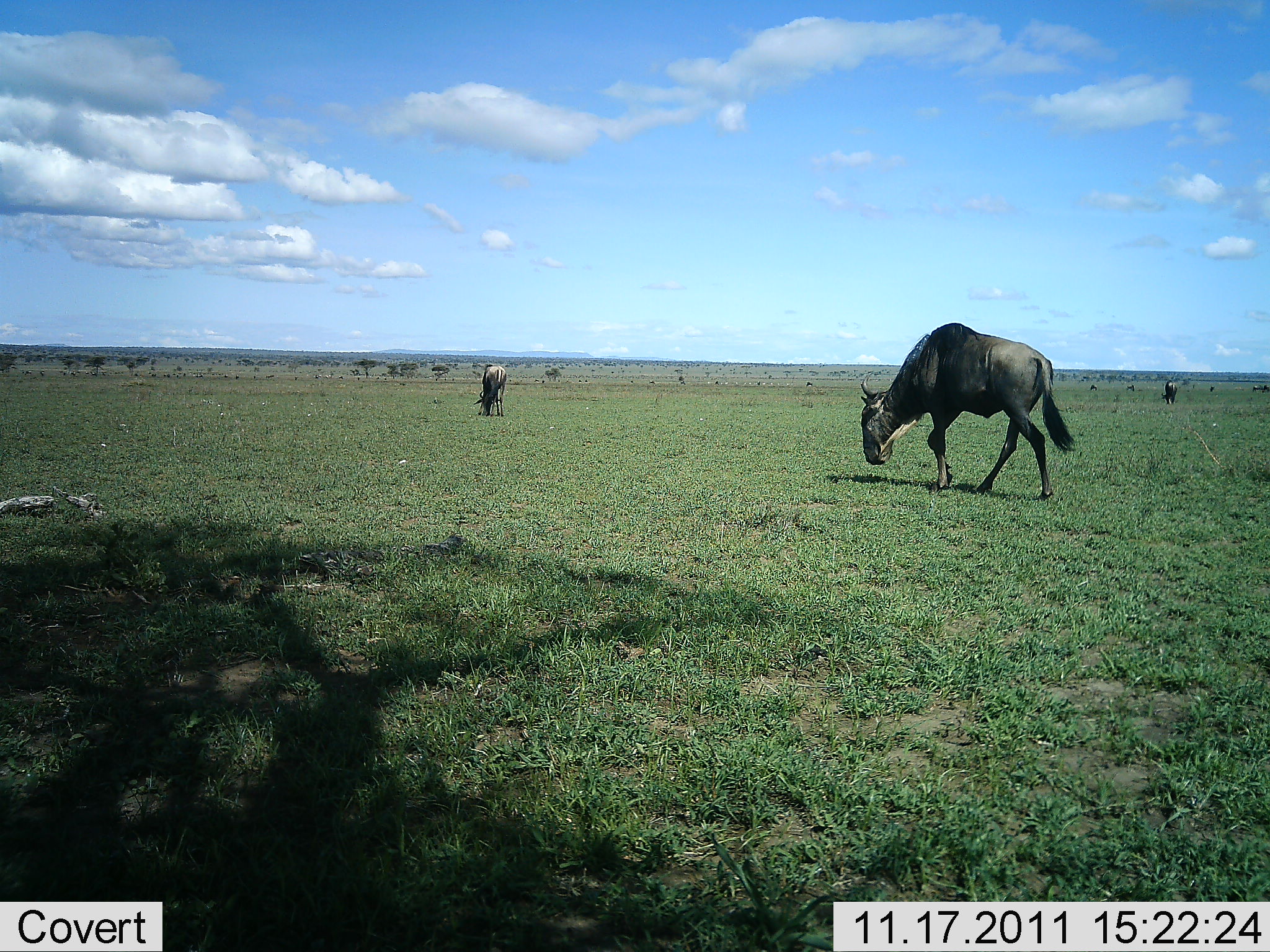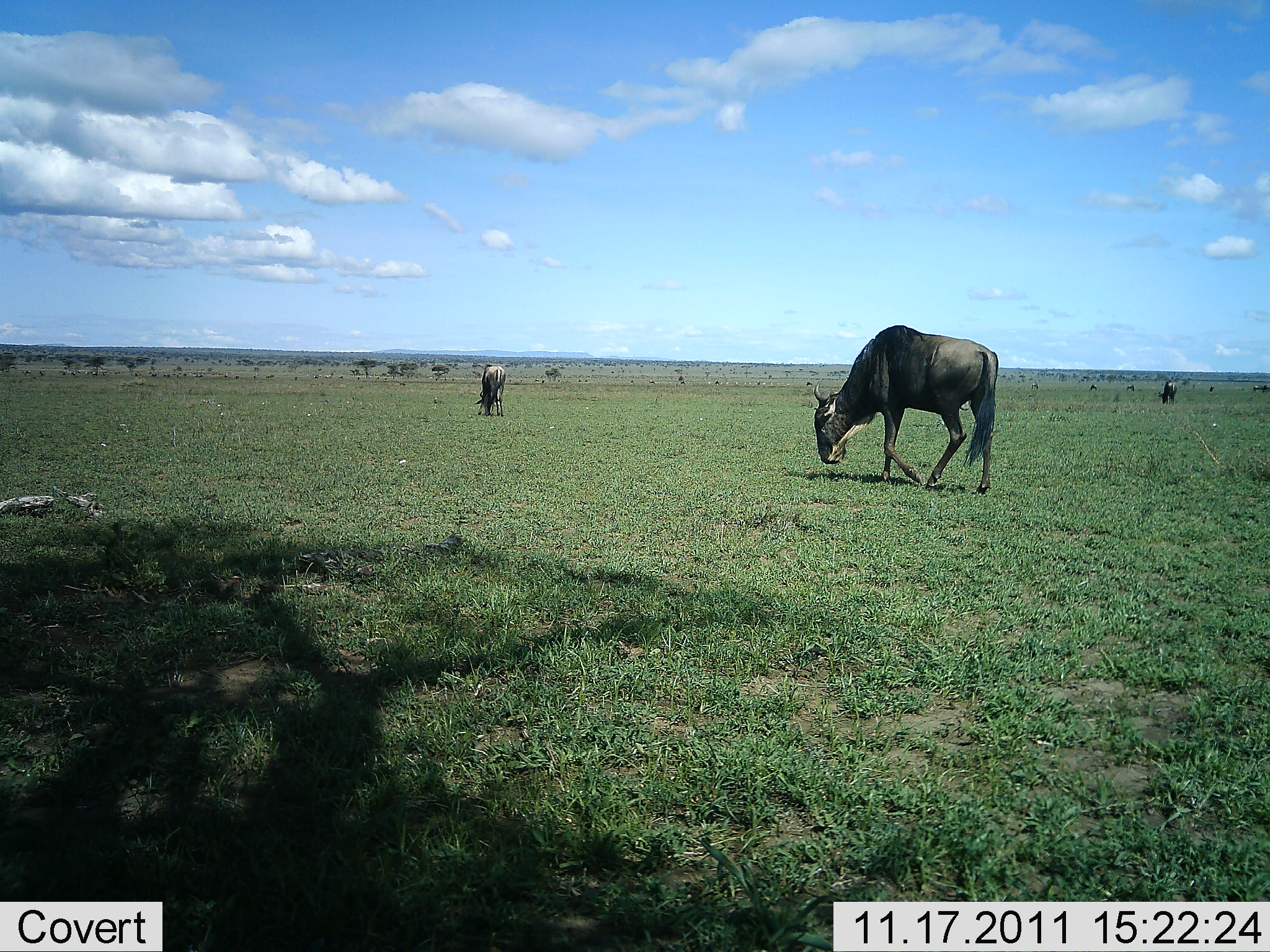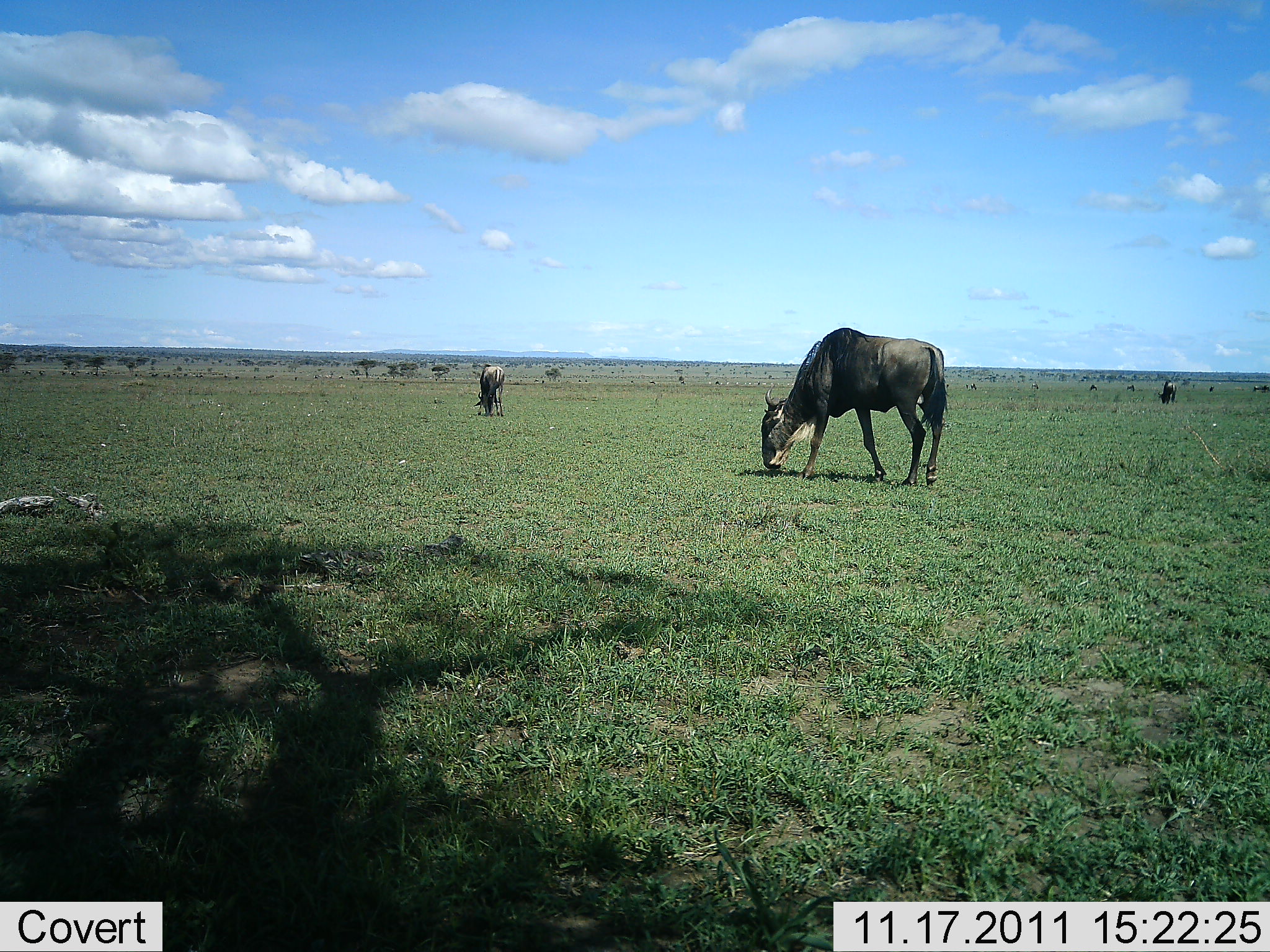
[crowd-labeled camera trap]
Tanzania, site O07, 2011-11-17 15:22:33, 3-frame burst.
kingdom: Animalia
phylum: Chordata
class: Mammalia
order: Artiodactyla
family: Bovidae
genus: Connochaetes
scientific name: Connochaetes taurinus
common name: blue wildebeest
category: wildebeest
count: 3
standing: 35%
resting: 0%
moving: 24%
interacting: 0%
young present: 0%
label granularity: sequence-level